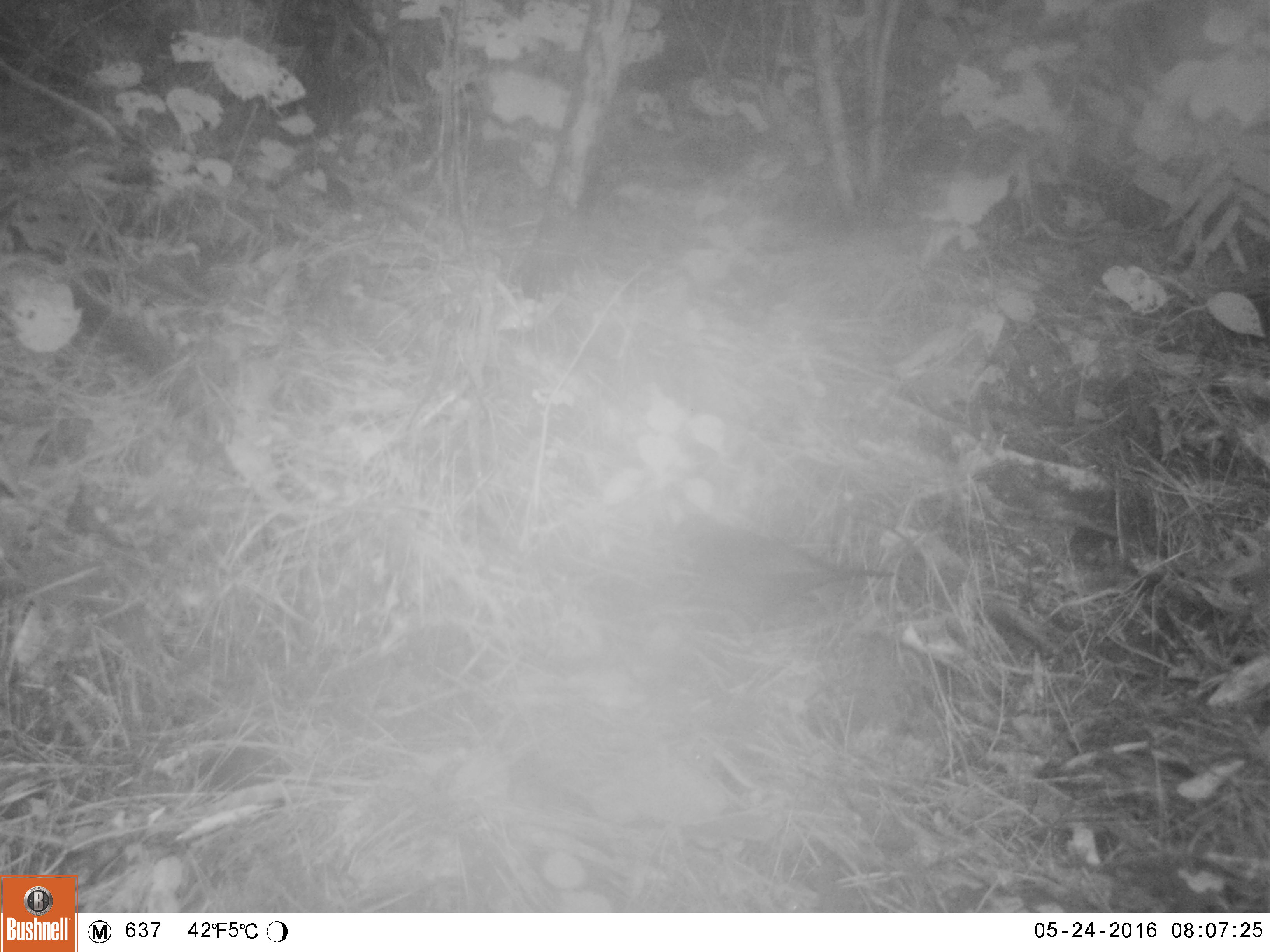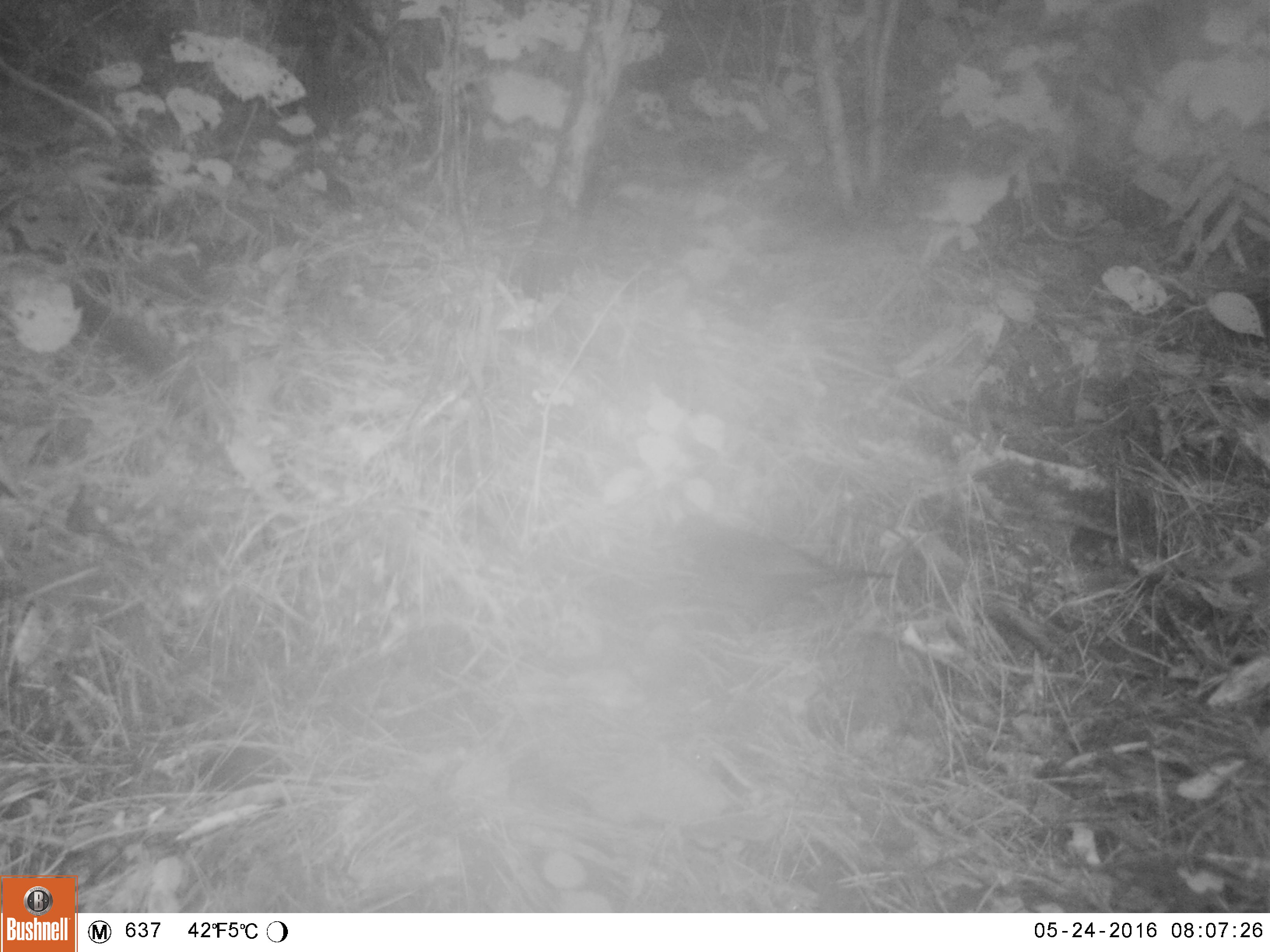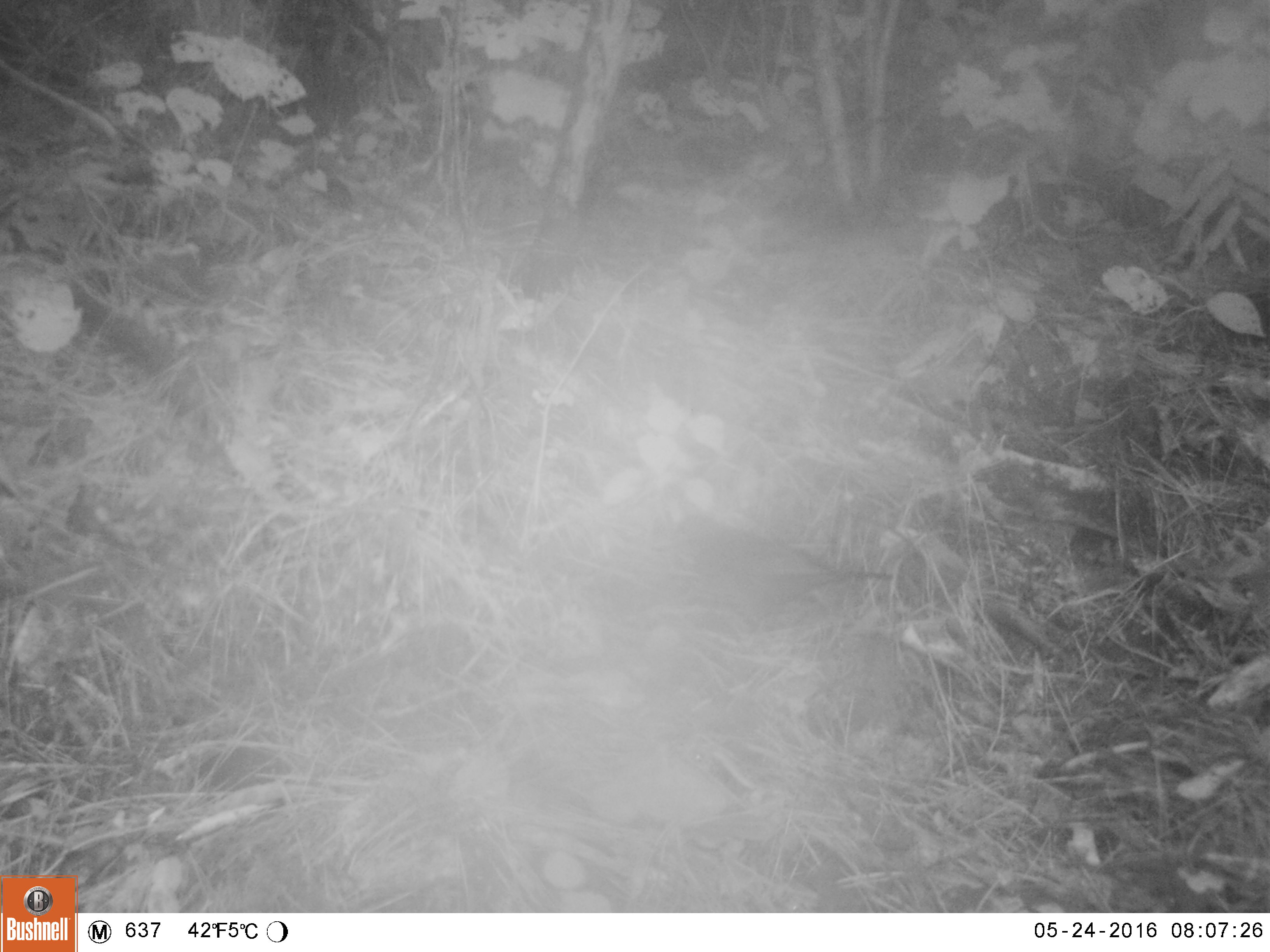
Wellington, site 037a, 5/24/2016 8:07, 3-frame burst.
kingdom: Animalia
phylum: Chordata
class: Aves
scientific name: Aves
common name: bird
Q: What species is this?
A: Bird (Aves).